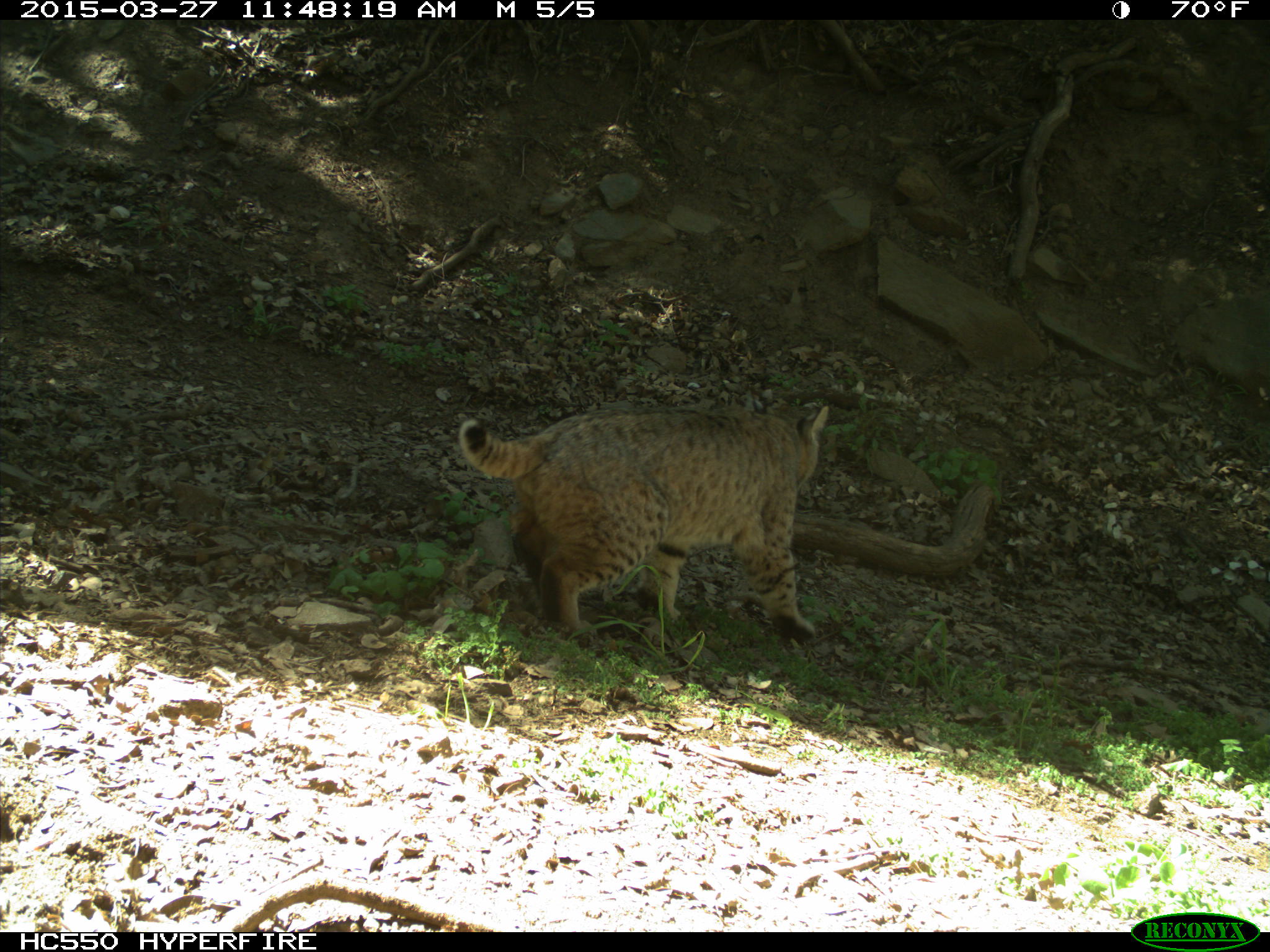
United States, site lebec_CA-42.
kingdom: Animalia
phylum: Chordata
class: Mammalia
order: Carnivora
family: Felidae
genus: Lynx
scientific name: Lynx rufus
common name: bobcat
Lynx rufus (bobcat).